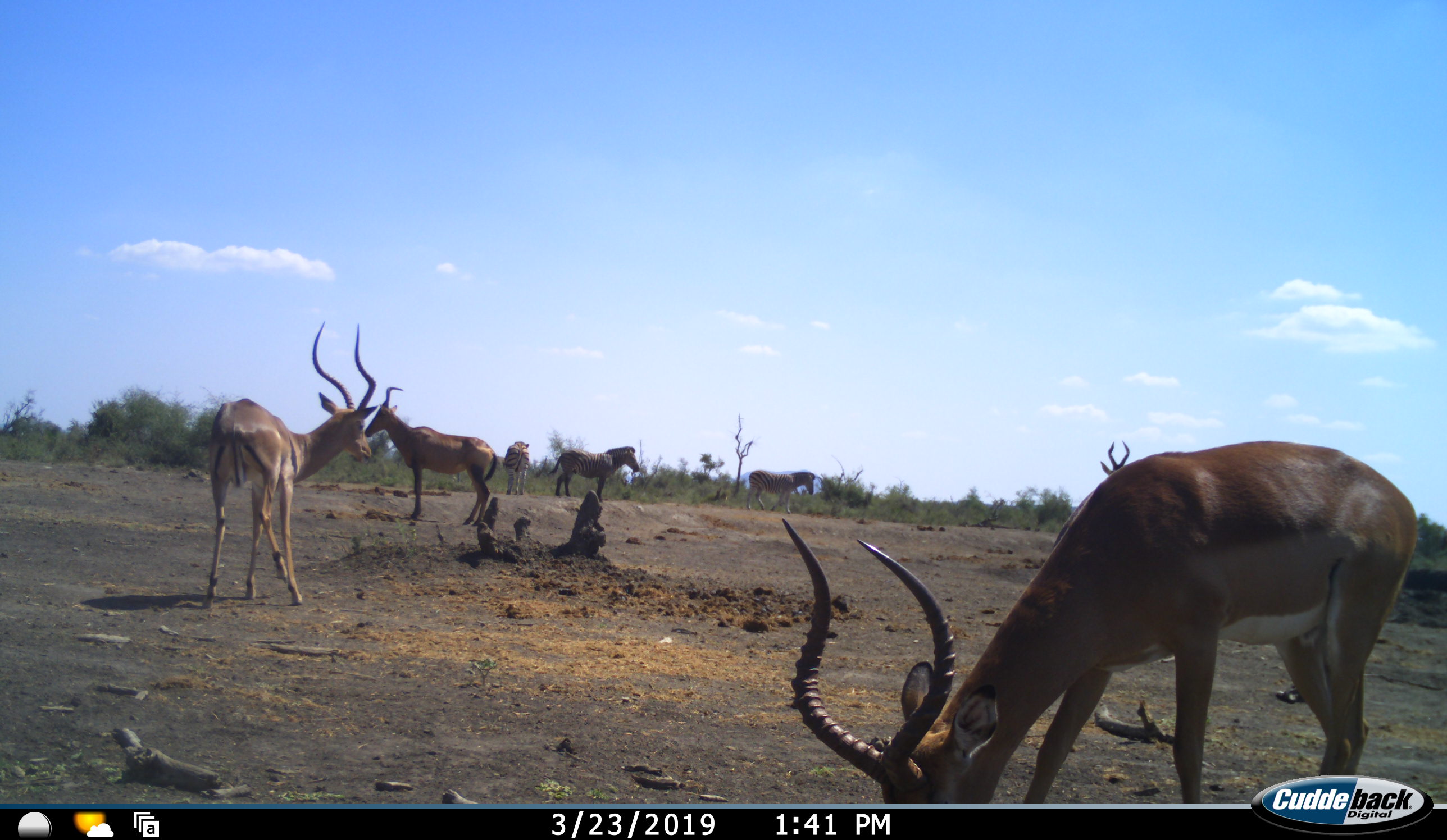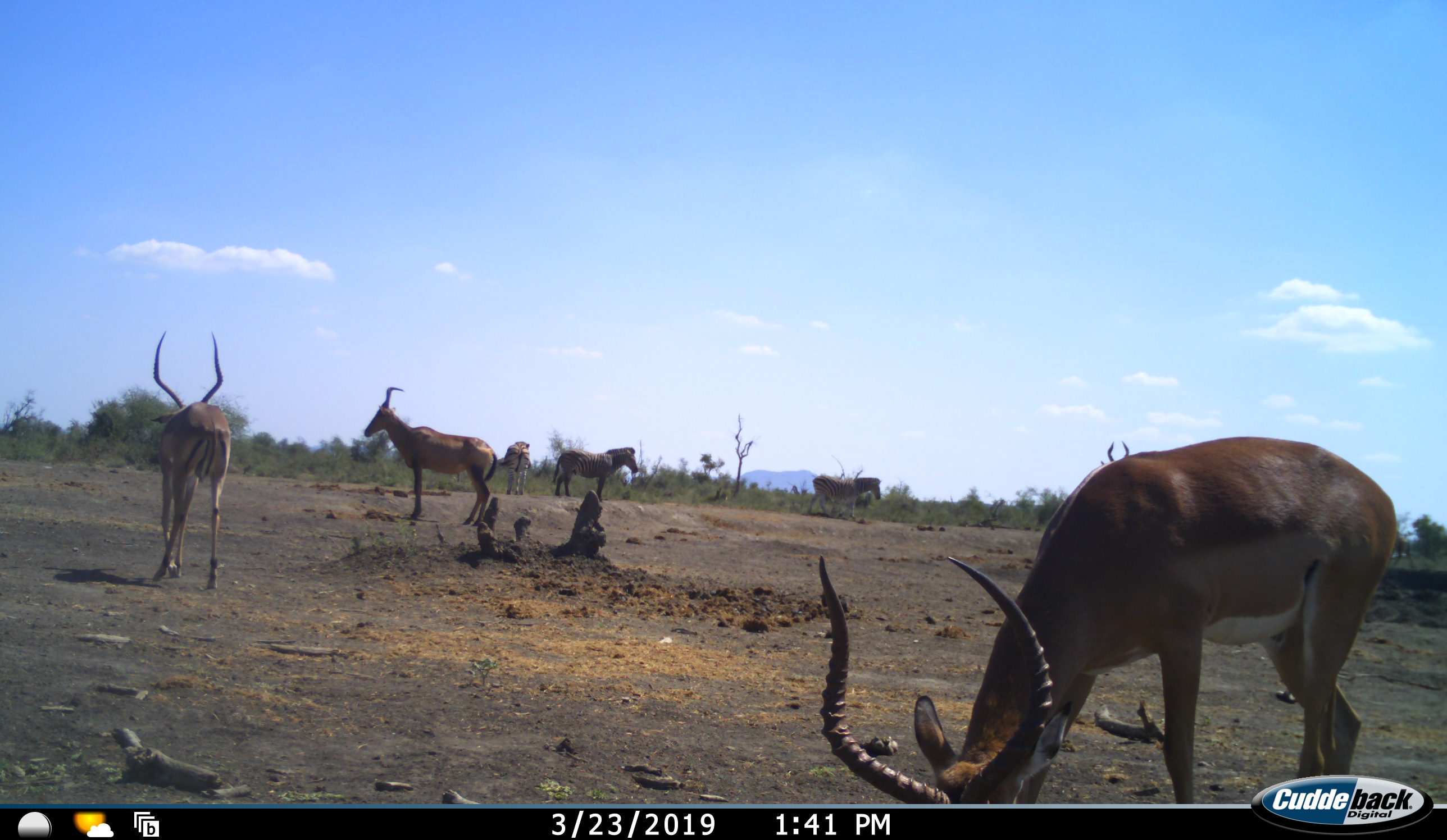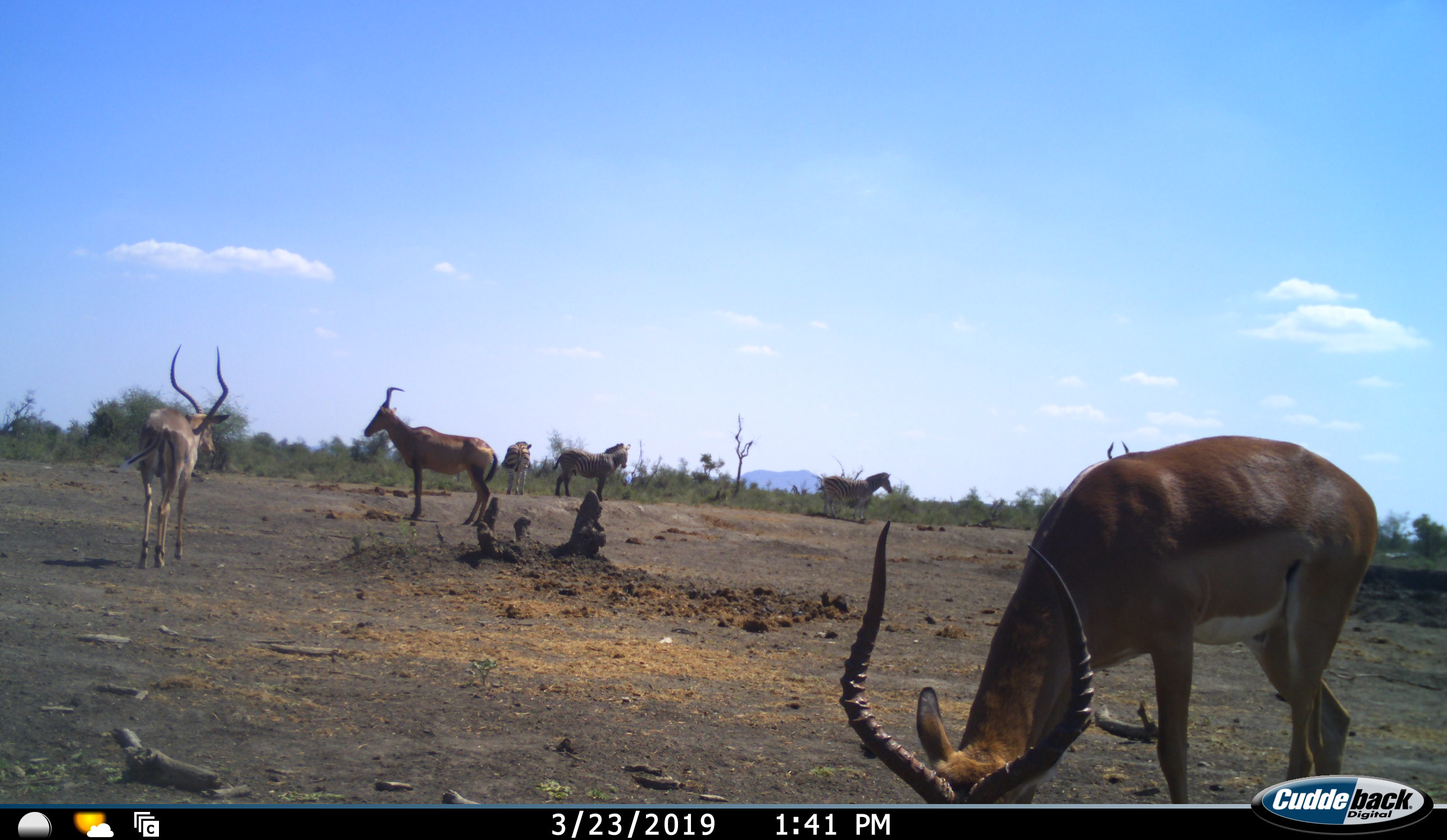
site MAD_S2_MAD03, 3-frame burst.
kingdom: Animalia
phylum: Chordata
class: Mammalia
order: Artiodactyla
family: Bovidae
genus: Aepyceros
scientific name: Aepyceros melampus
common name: impala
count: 3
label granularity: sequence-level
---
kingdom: Animalia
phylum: Chordata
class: Mammalia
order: Perissodactyla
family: Equidae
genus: Equus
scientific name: Equus quagga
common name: plains zebra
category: zebraplains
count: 3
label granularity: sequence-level